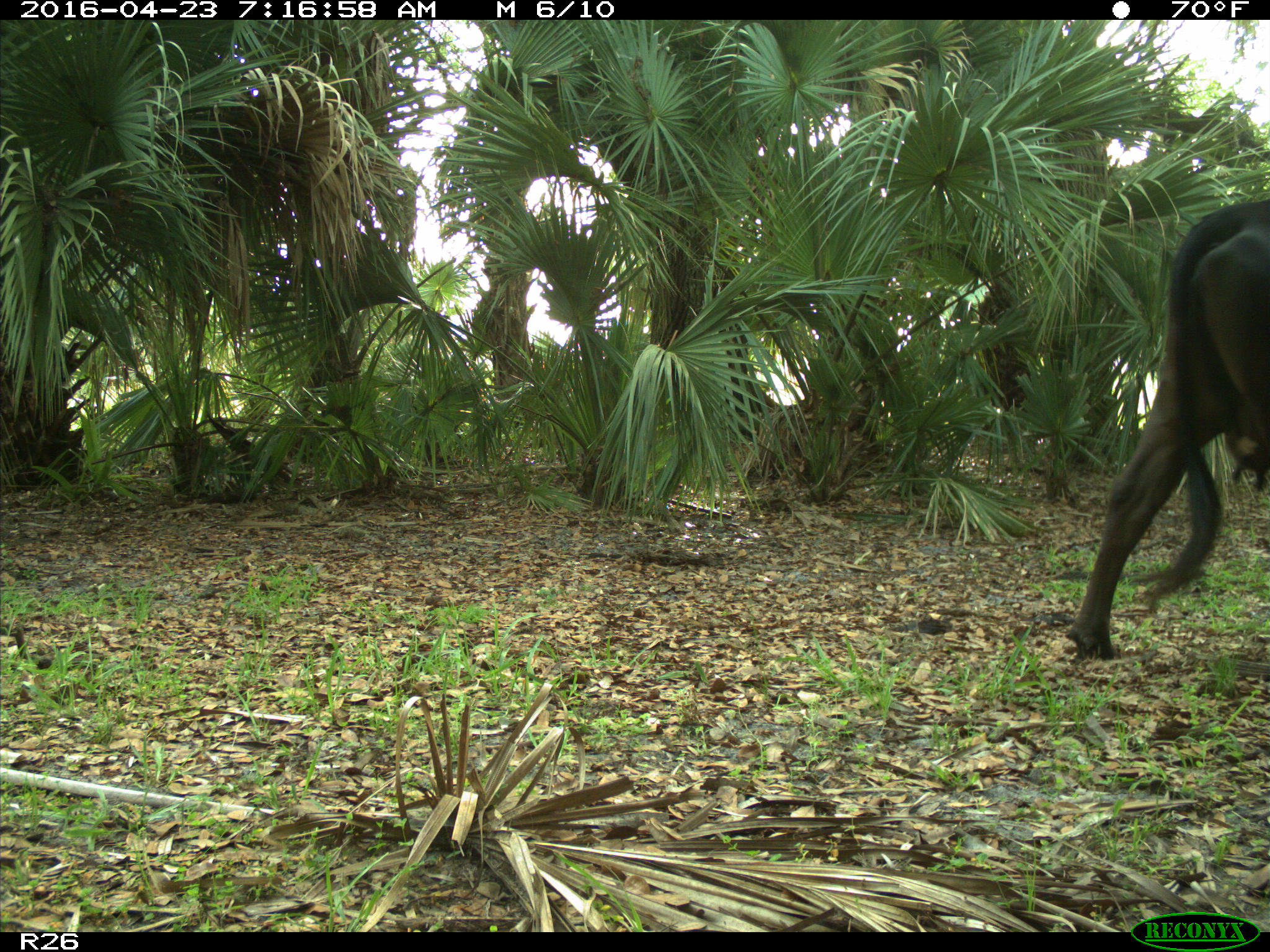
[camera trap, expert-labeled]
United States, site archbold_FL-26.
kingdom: Animalia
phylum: Chordata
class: Mammalia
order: Artiodactyla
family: Bovidae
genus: Bos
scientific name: Bos taurus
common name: domestic cow